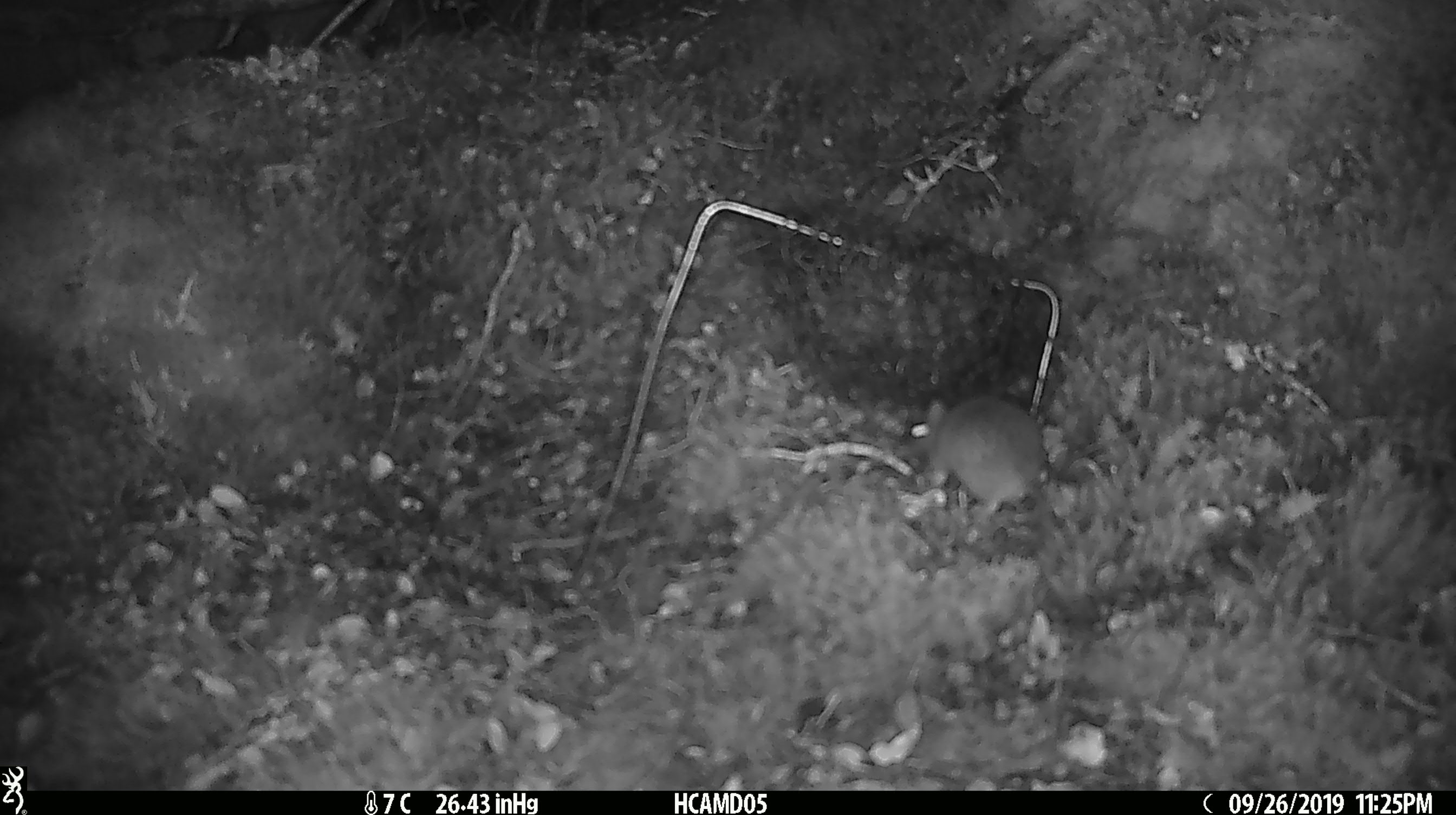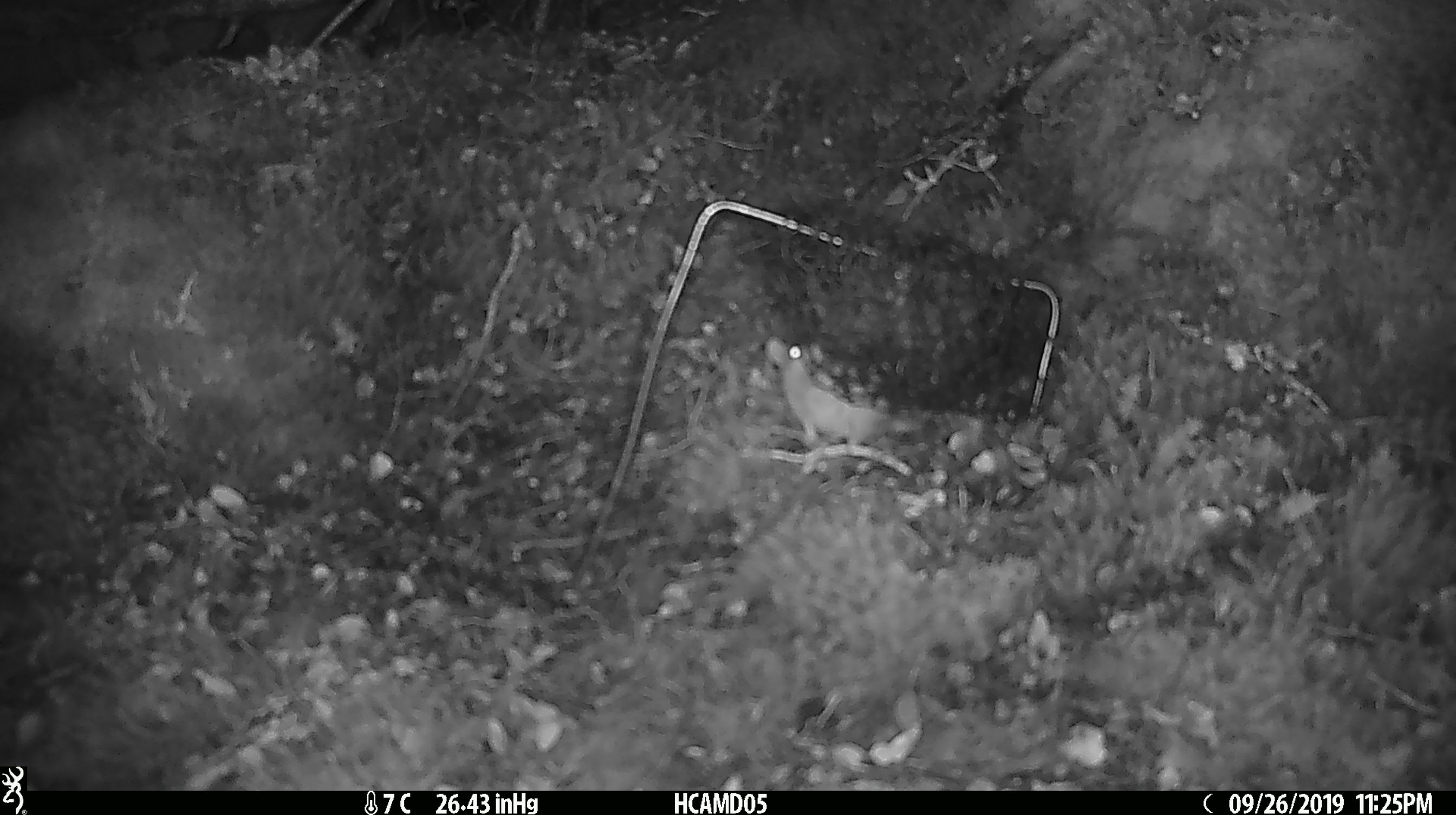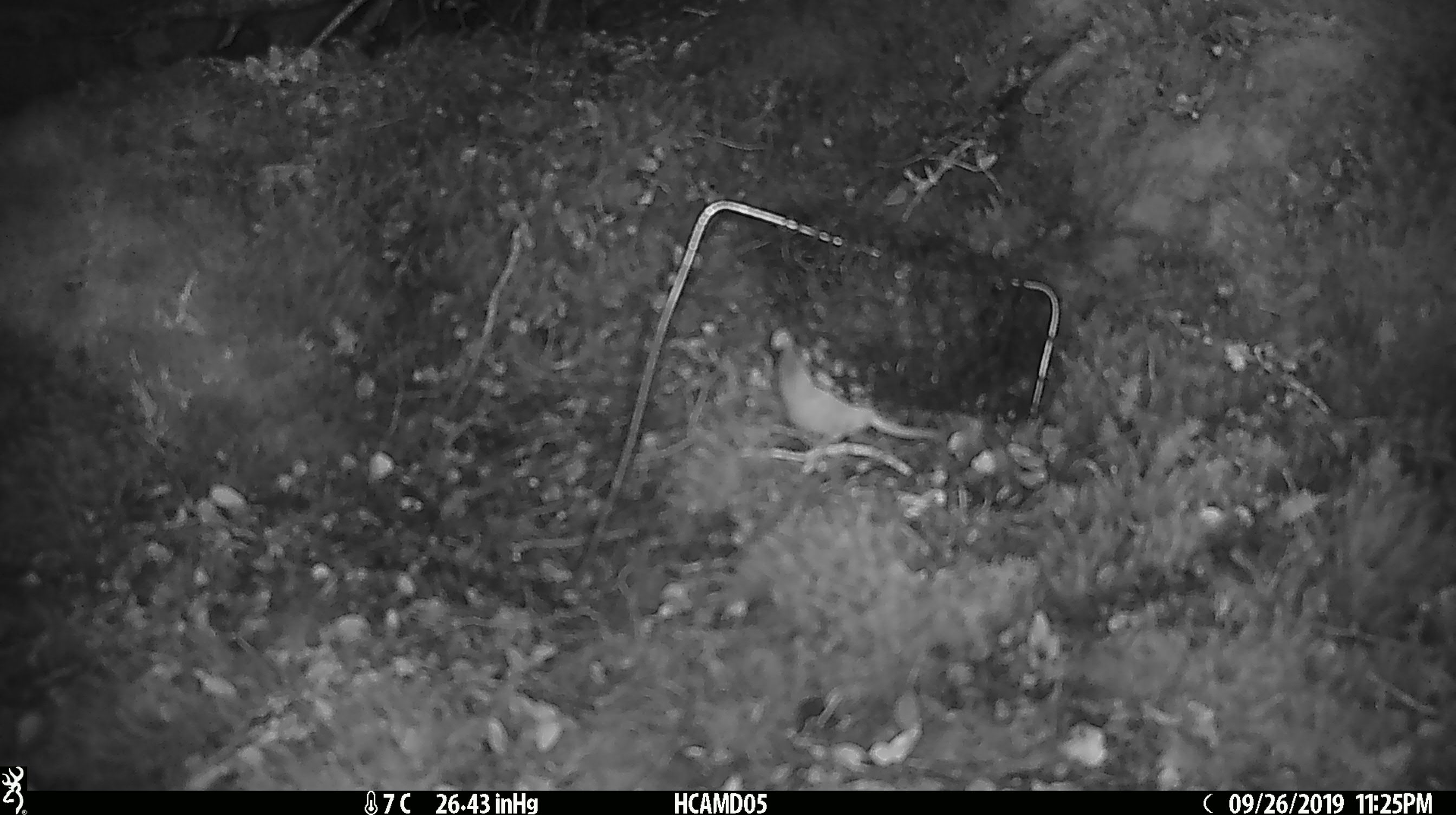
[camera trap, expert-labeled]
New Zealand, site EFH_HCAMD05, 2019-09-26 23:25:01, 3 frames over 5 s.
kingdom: Animalia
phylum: Chordata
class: Mammalia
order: Rodentia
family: Muridae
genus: Mus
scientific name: Mus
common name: mouse